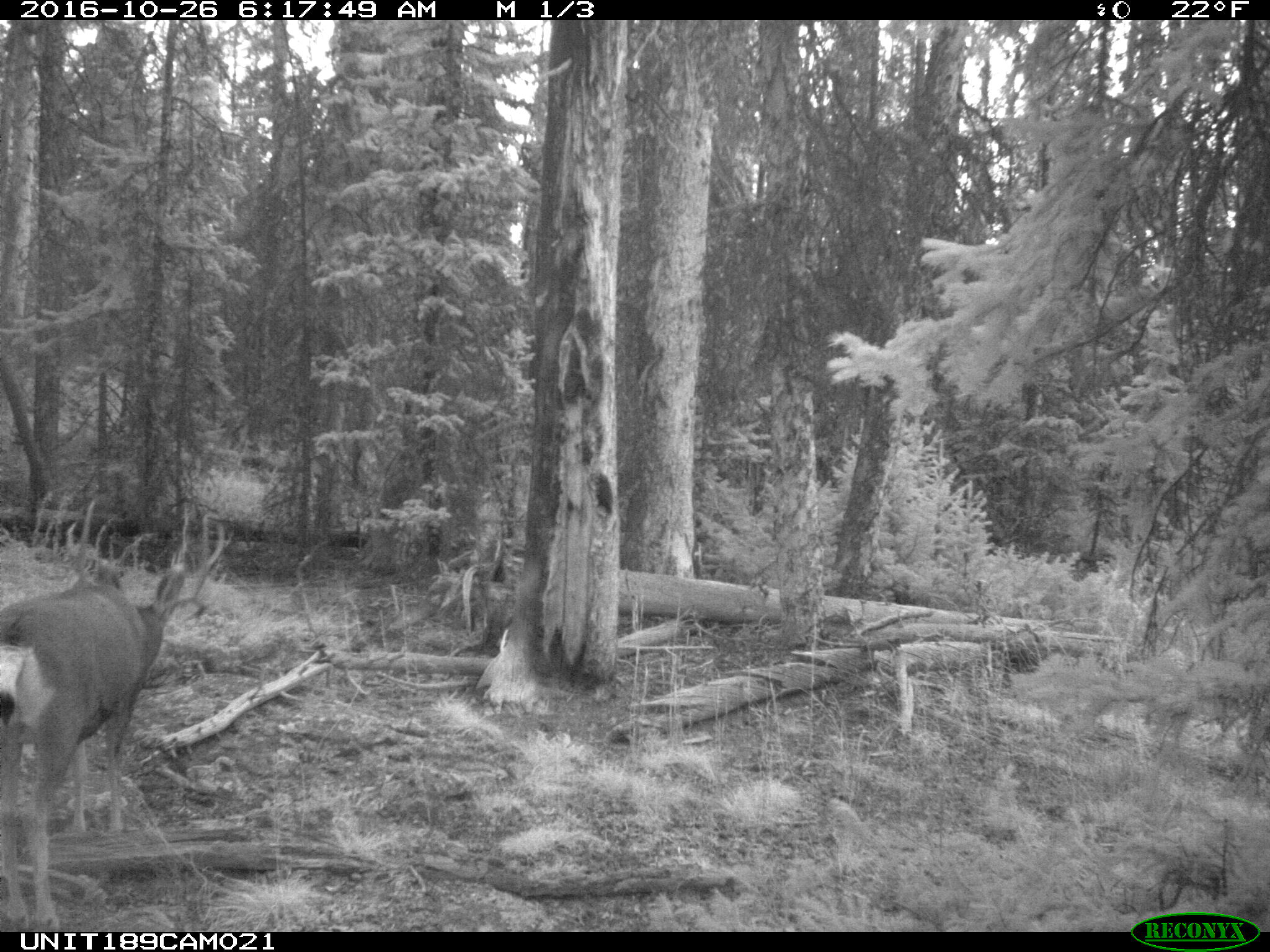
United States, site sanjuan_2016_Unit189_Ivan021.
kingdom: Animalia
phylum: Chordata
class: Mammalia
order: Artiodactyla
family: Cervidae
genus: Odocoileus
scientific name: Odocoileus hemionus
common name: mule deer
Odocoileus hemionus (mule deer).